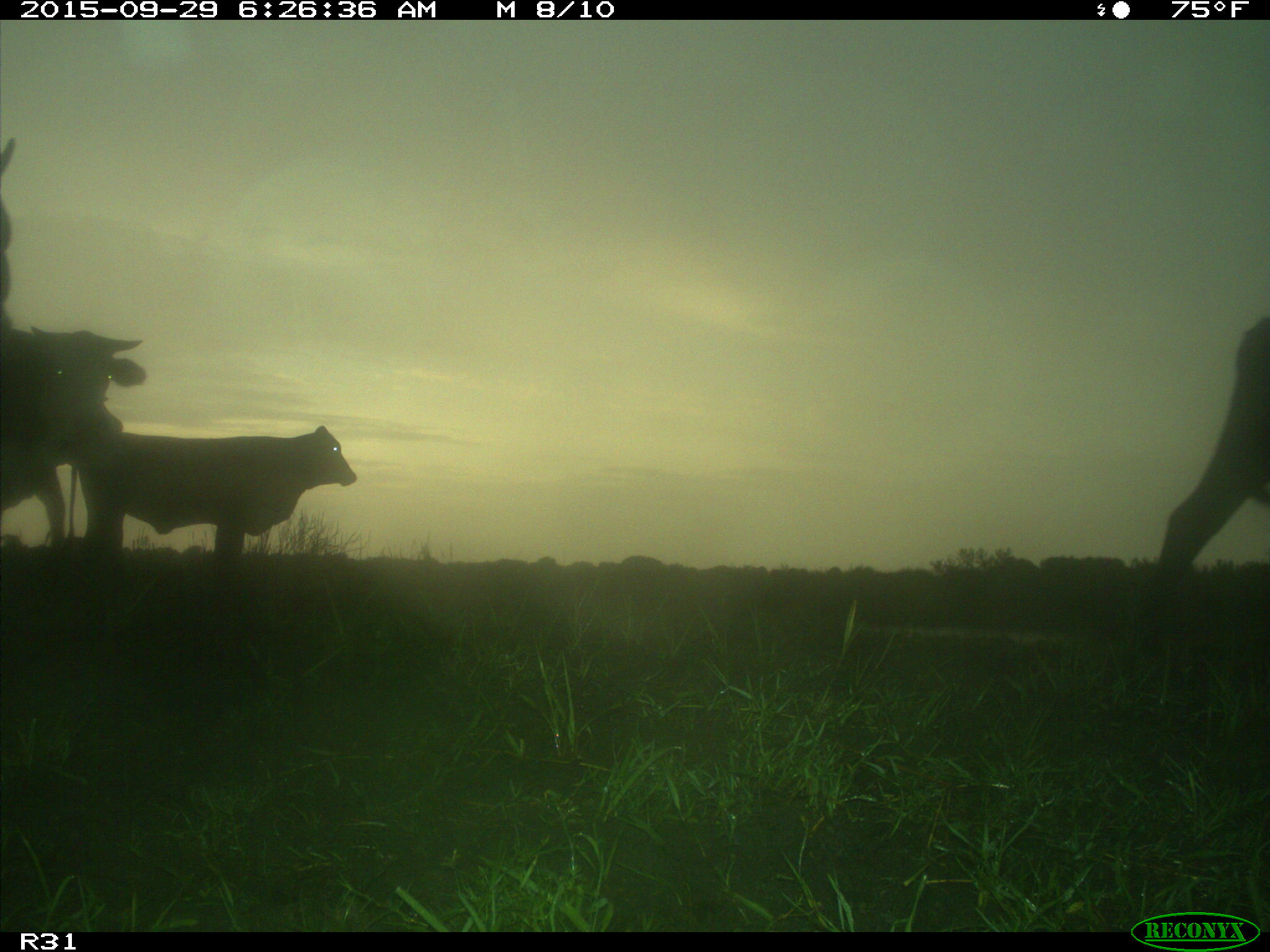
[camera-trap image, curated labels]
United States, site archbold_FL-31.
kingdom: Animalia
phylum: Chordata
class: Mammalia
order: Artiodactyla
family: Bovidae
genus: Bos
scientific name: Bos taurus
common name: domestic cow